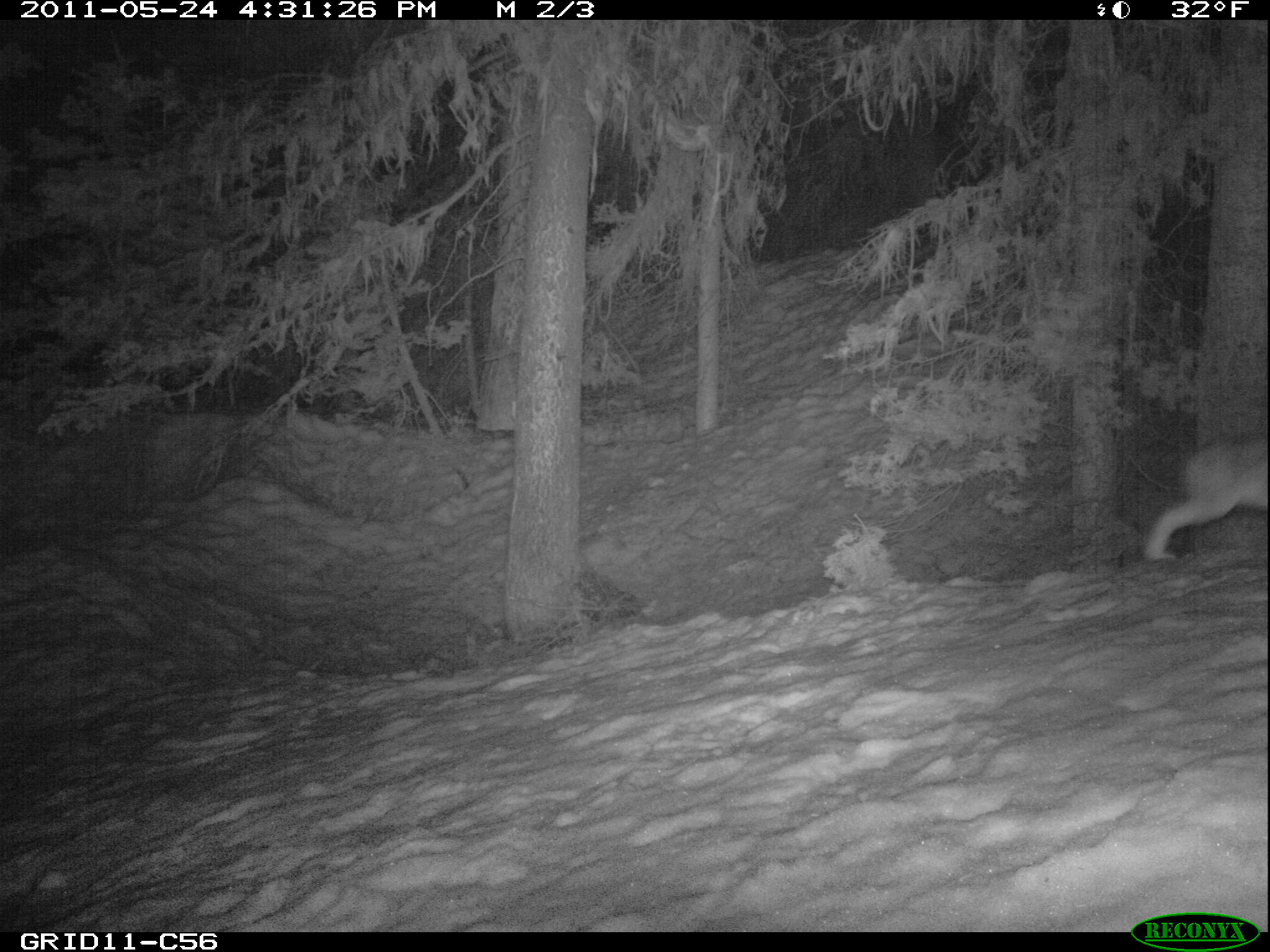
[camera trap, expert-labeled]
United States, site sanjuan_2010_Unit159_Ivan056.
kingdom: Animalia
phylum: Chordata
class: Mammalia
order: Lagomorpha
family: Leporidae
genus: Lepus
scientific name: Lepus americanus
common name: snowshoe hare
Lepus americanus (snowshoe hare).